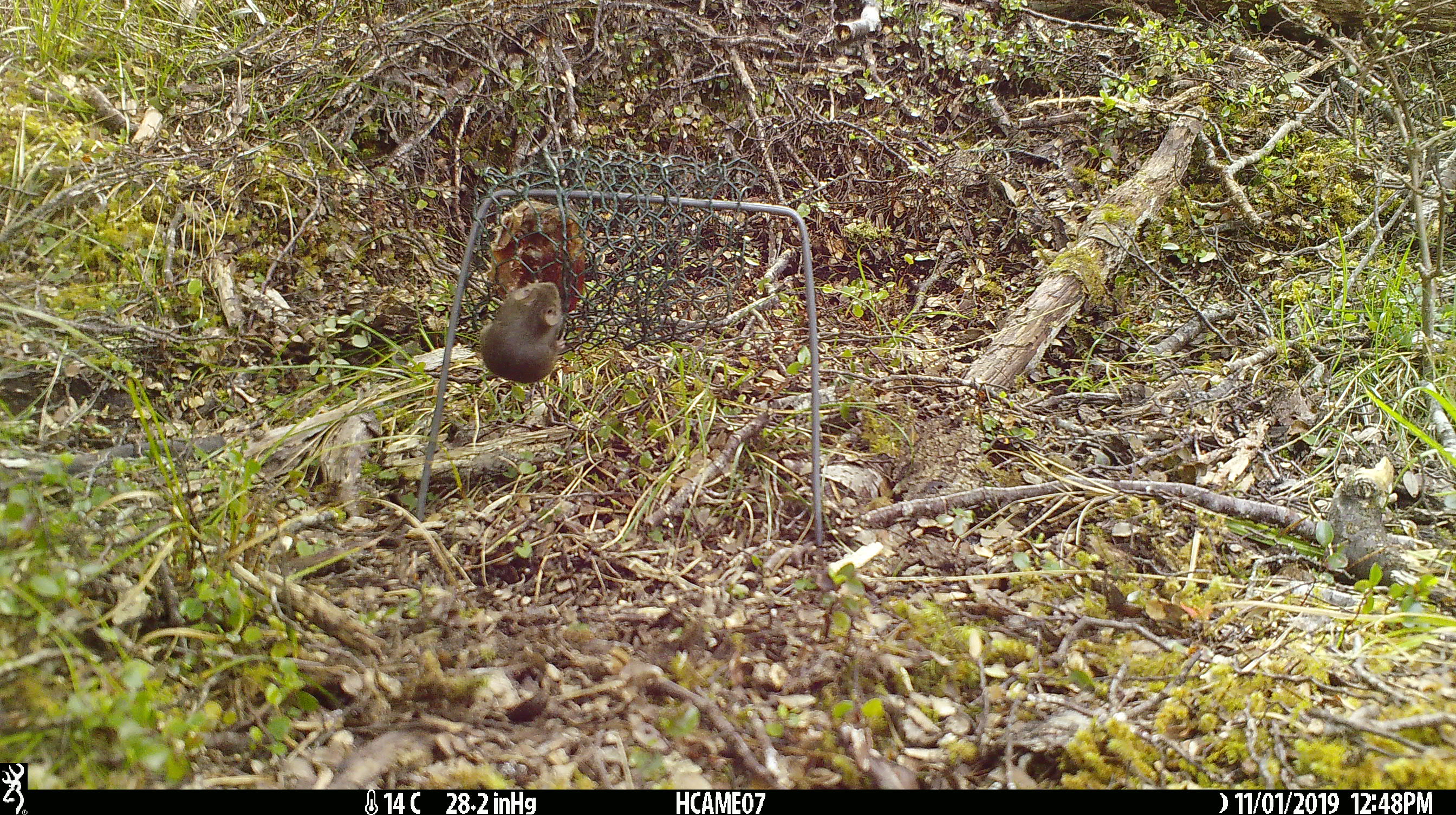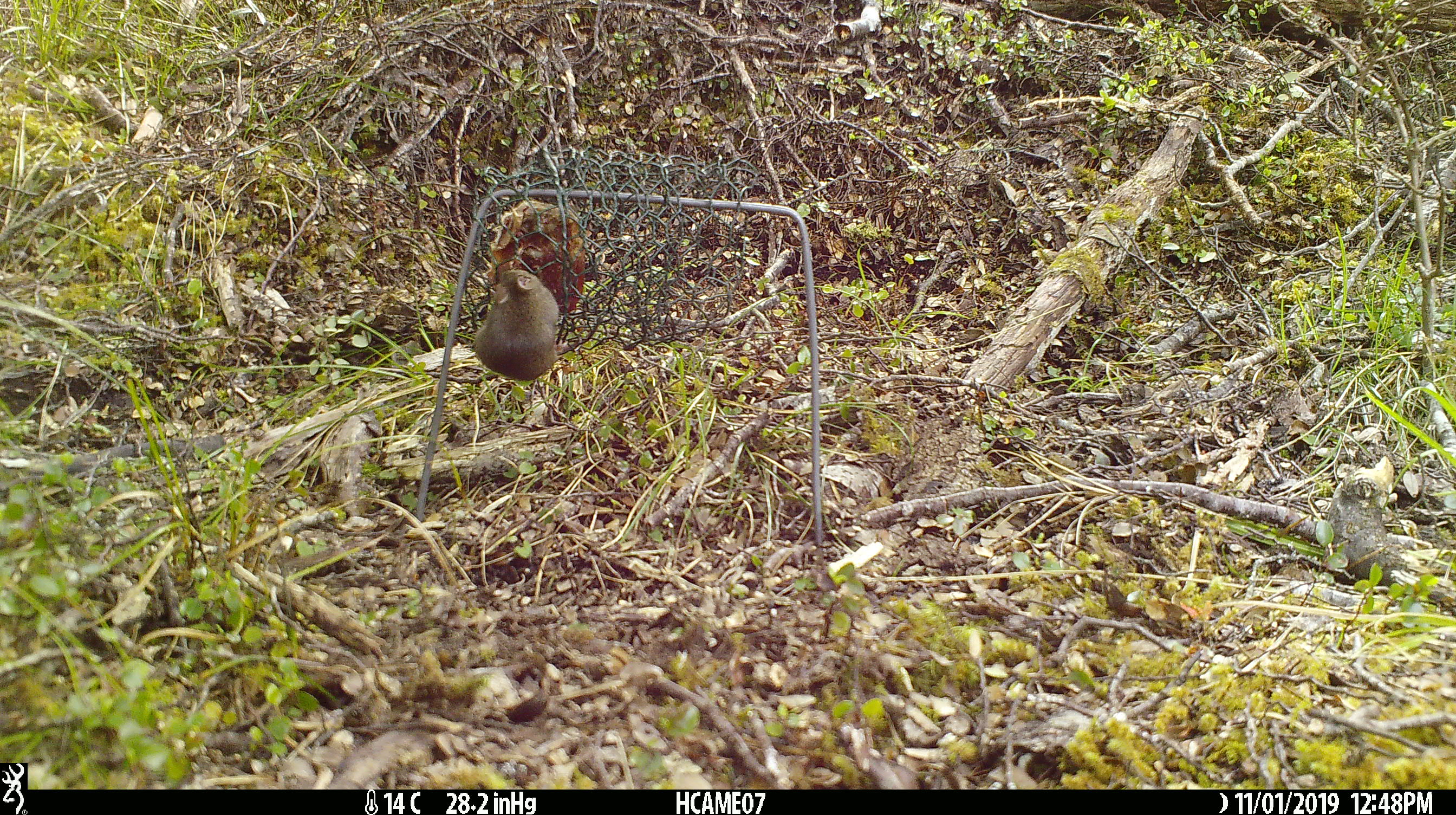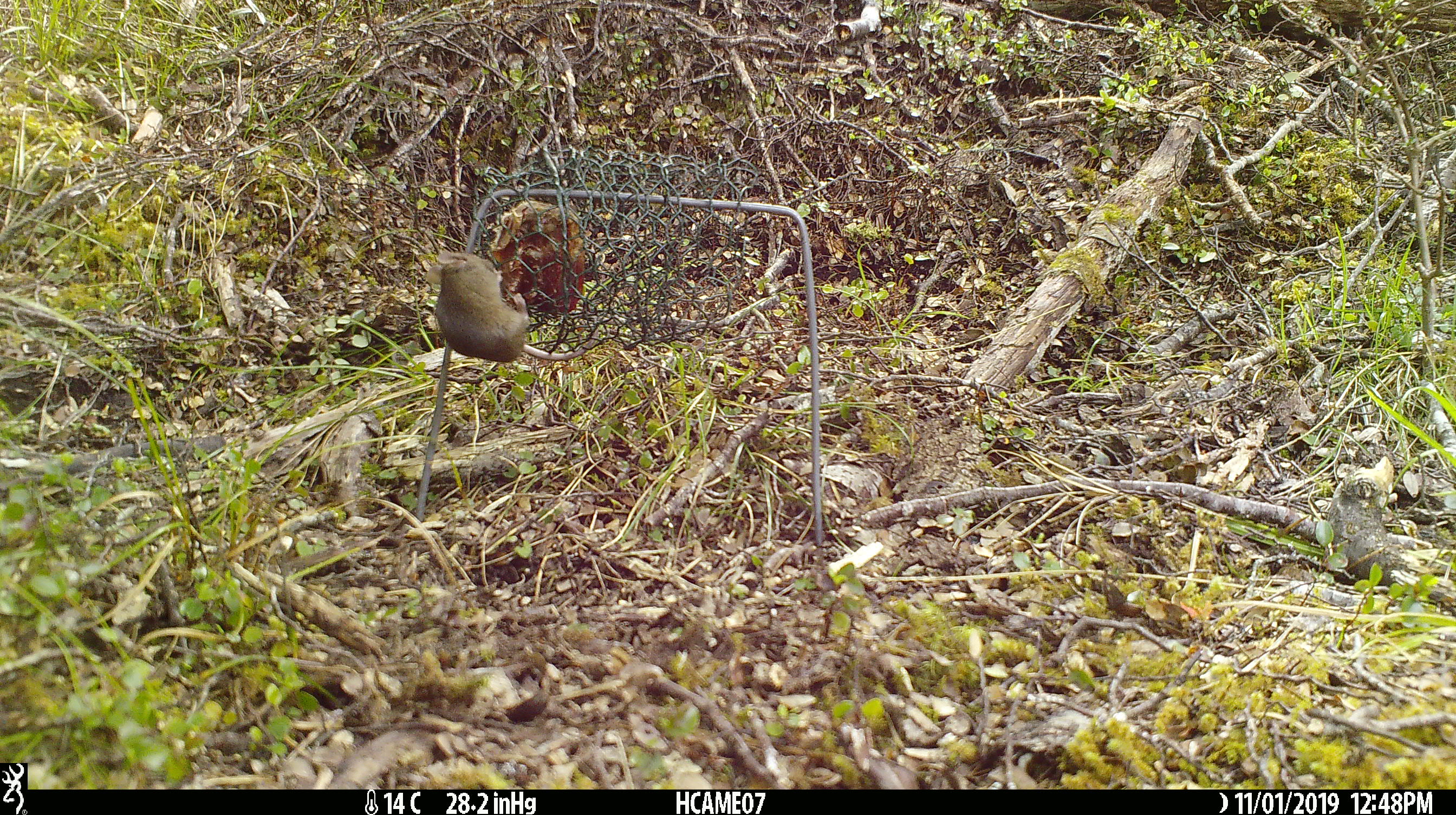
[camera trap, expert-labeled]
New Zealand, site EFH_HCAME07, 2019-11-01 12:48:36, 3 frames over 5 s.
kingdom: Animalia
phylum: Chordata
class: Mammalia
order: Rodentia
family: Muridae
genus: Mus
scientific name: Mus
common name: mouse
Mouse (Mus).